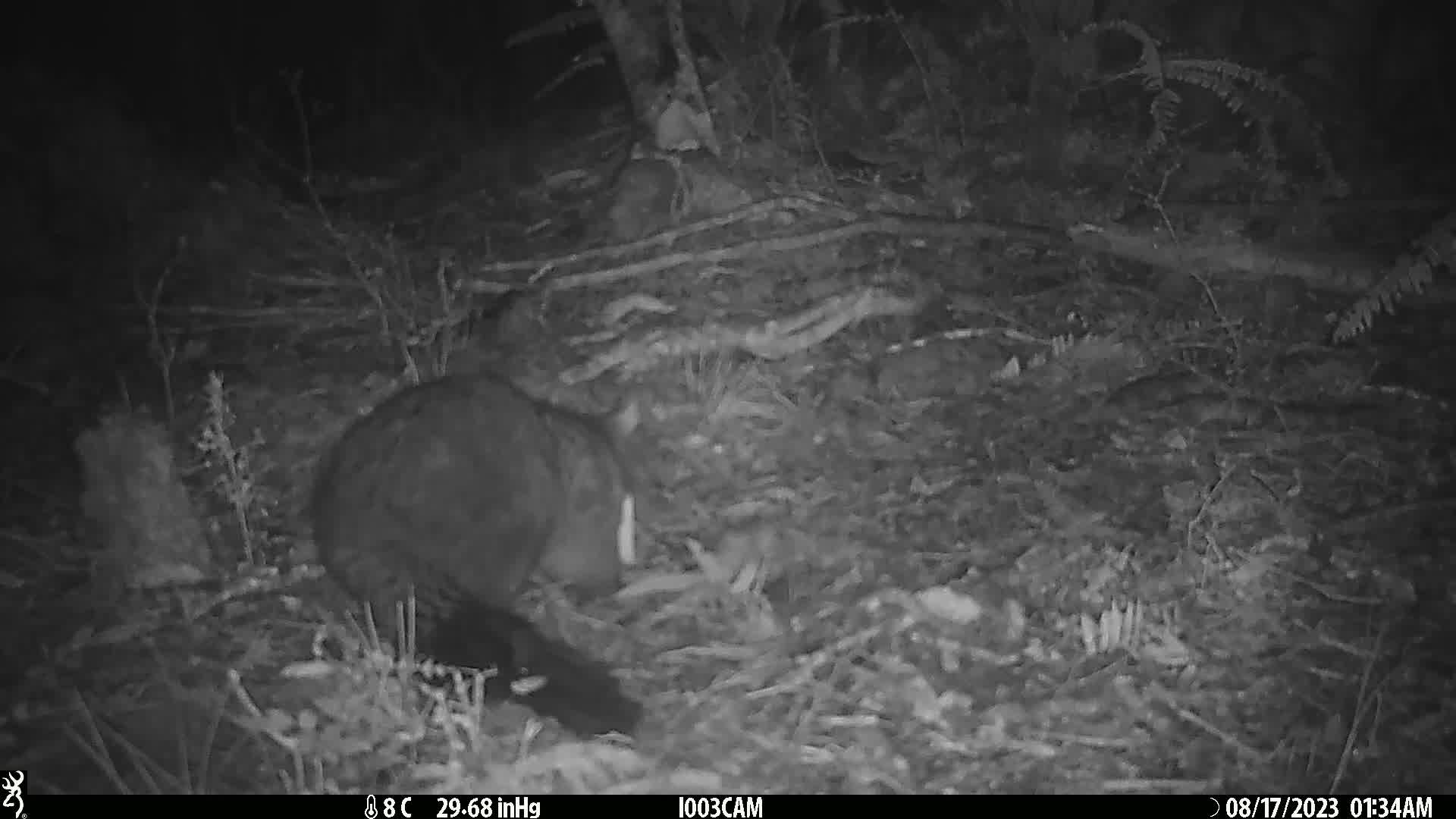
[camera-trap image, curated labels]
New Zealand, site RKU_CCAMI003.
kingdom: Animalia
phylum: Chordata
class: Mammalia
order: Diprotodontia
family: Phalangeridae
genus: Trichosurus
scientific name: Trichosurus vulpecula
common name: common brushtail possum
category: possum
Possum (common brushtail possum) (Trichosurus vulpecula).